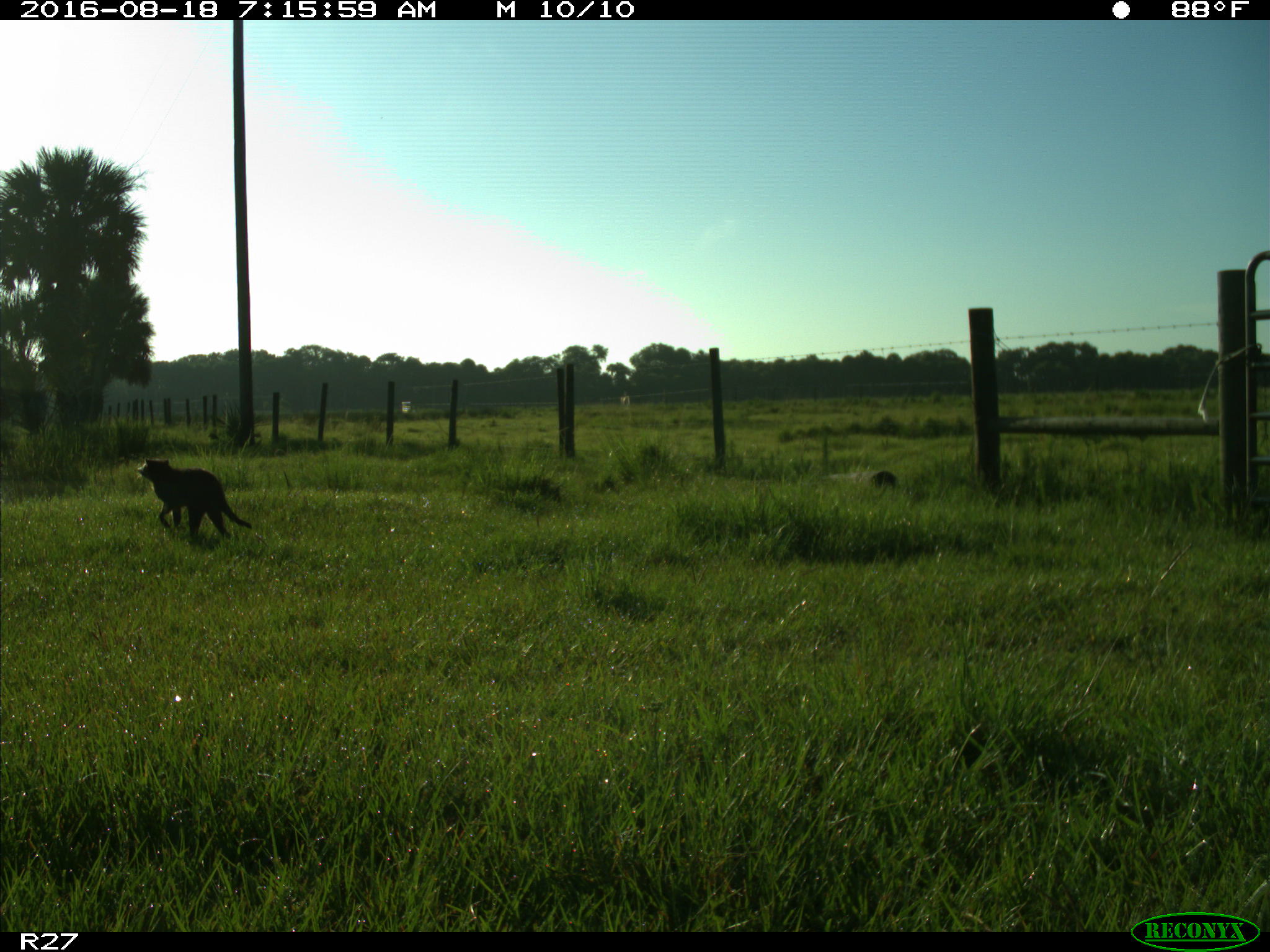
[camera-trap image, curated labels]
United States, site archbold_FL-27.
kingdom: Animalia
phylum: Chordata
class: Mammalia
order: Carnivora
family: Procyonidae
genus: Procyon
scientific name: Procyon lotor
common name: common raccoon